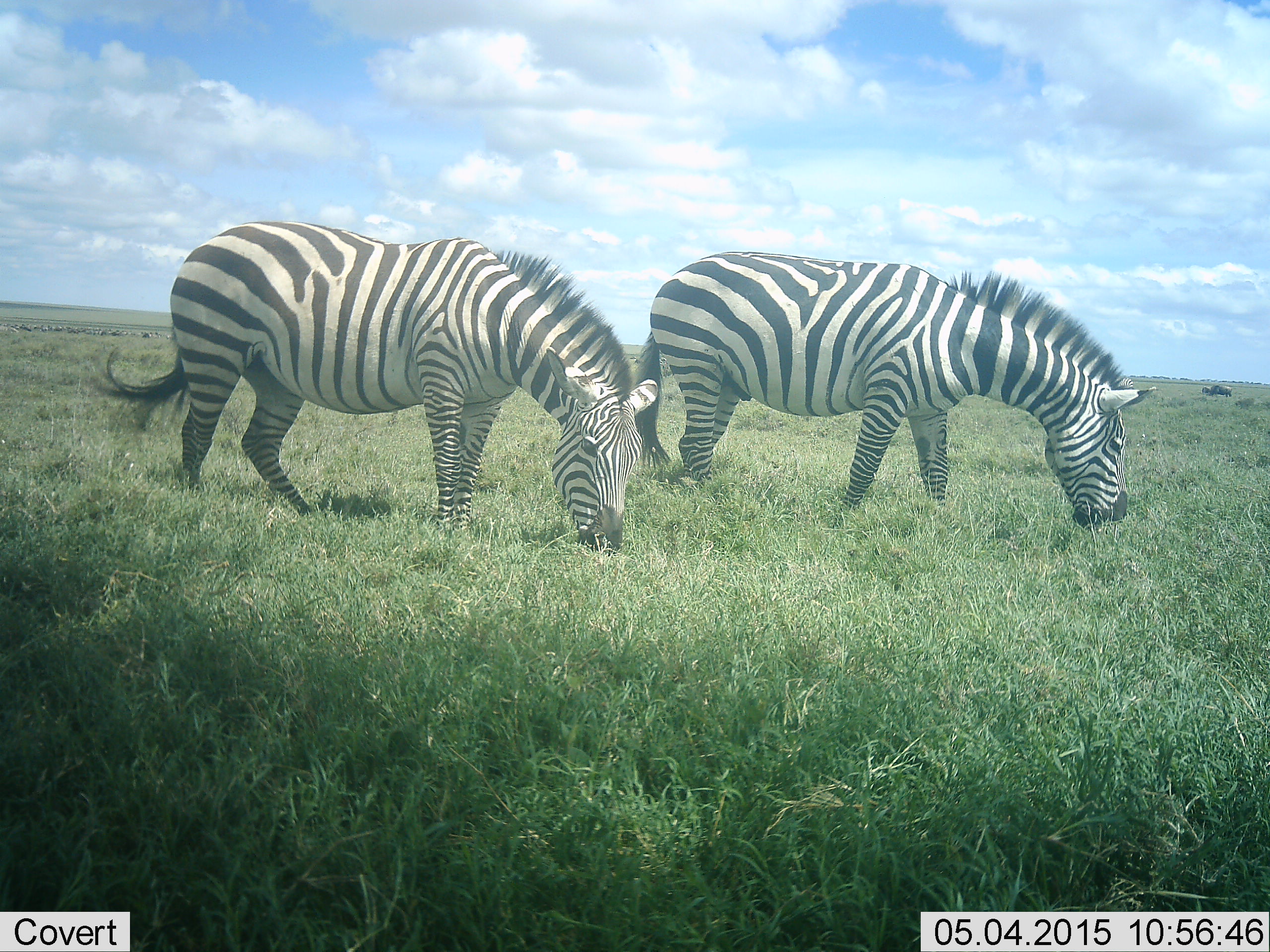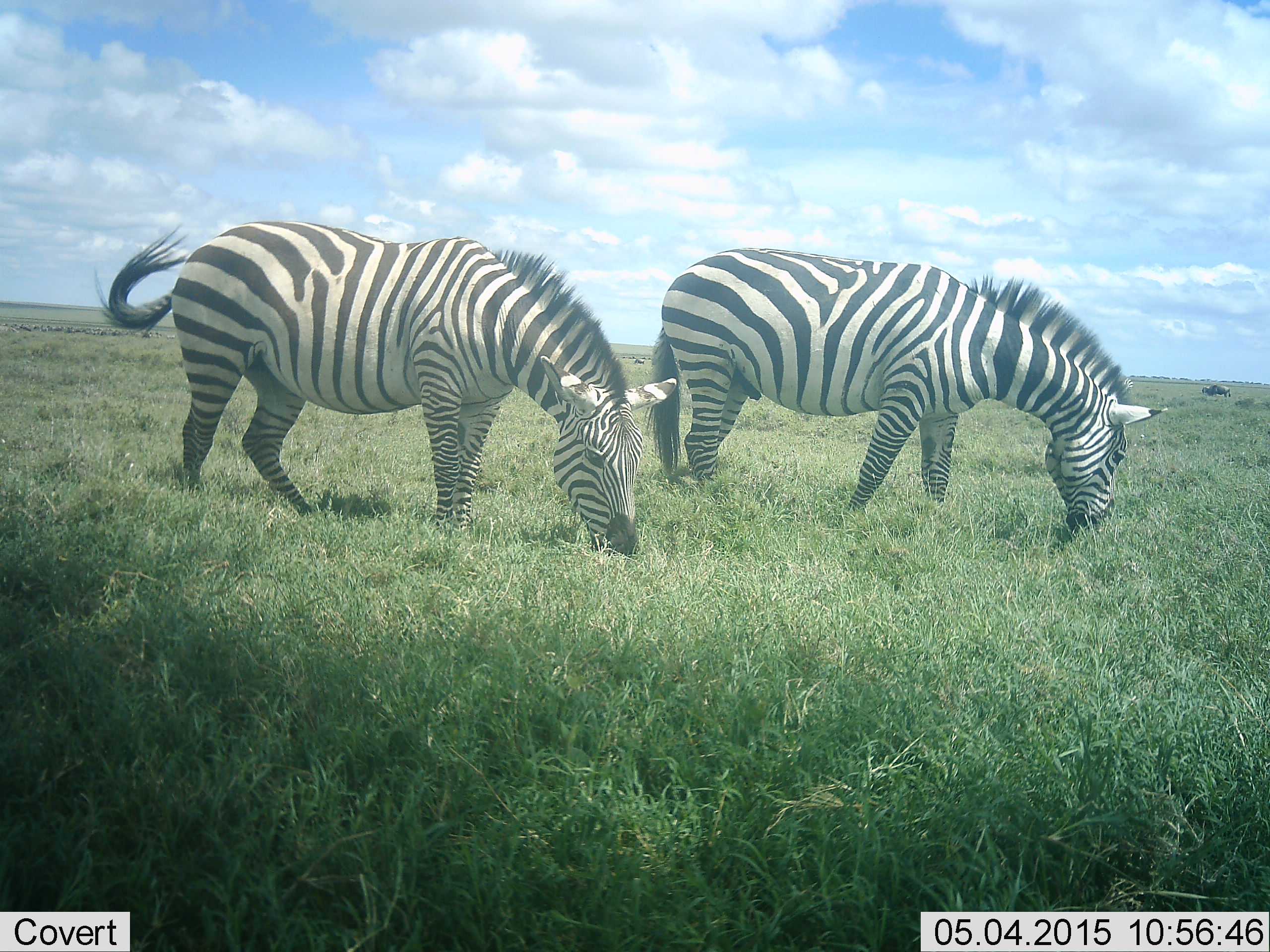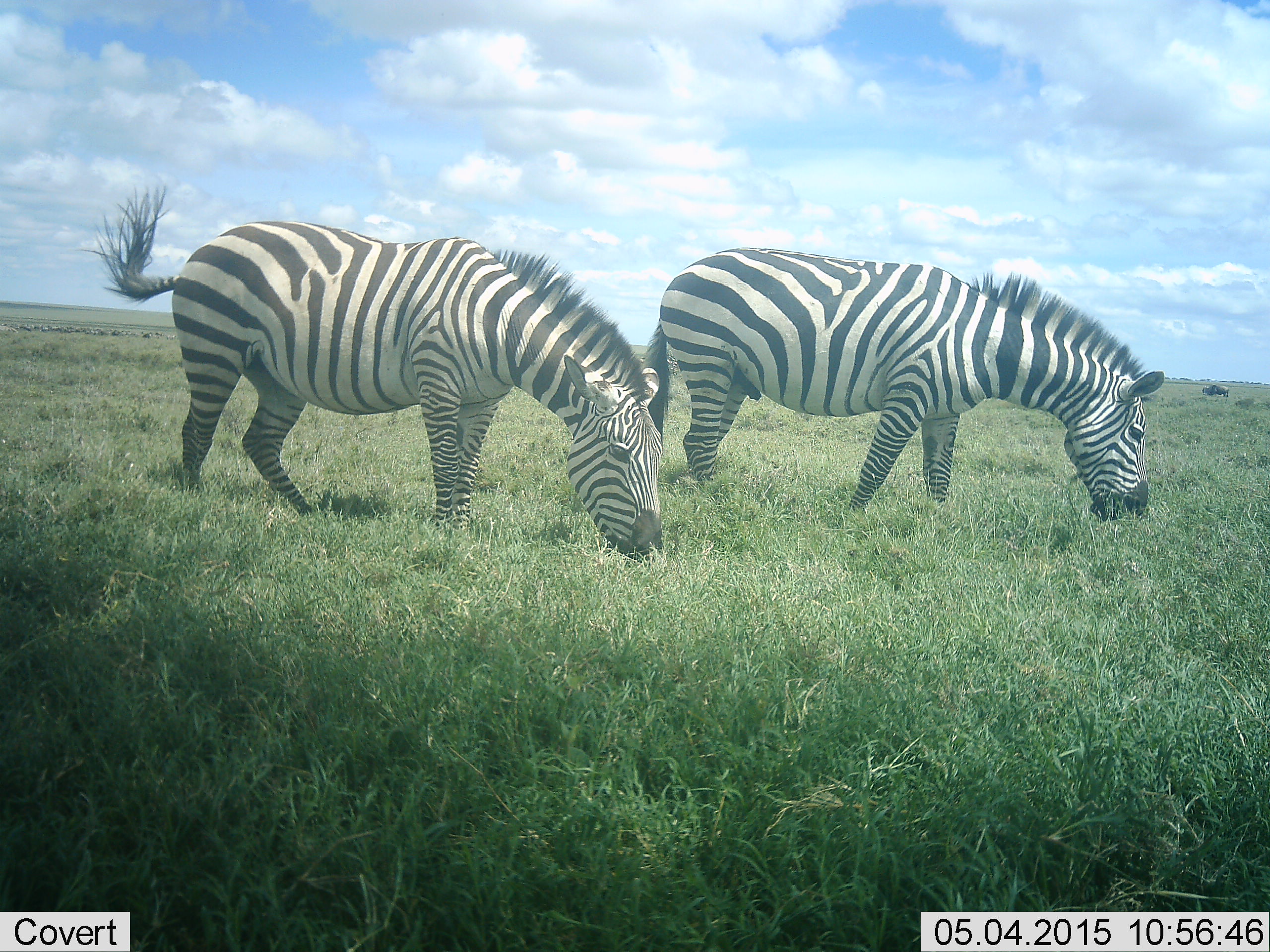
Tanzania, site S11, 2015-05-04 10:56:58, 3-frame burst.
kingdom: Animalia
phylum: Chordata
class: Mammalia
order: Perissodactyla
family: Equidae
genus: Equus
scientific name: Equus quagga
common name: plains zebra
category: zebra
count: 2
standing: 29%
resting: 0%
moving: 0%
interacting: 7%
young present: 0%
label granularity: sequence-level